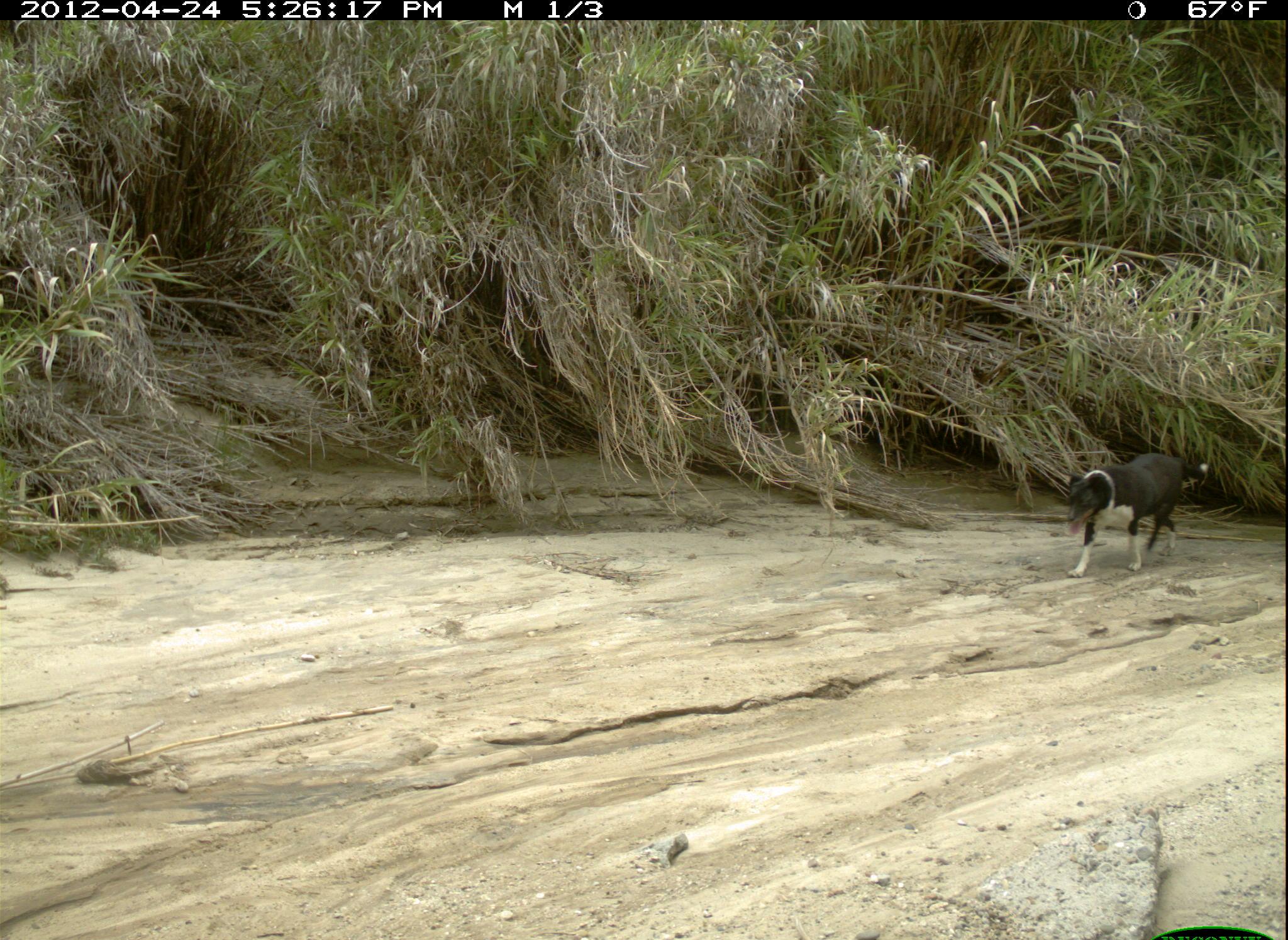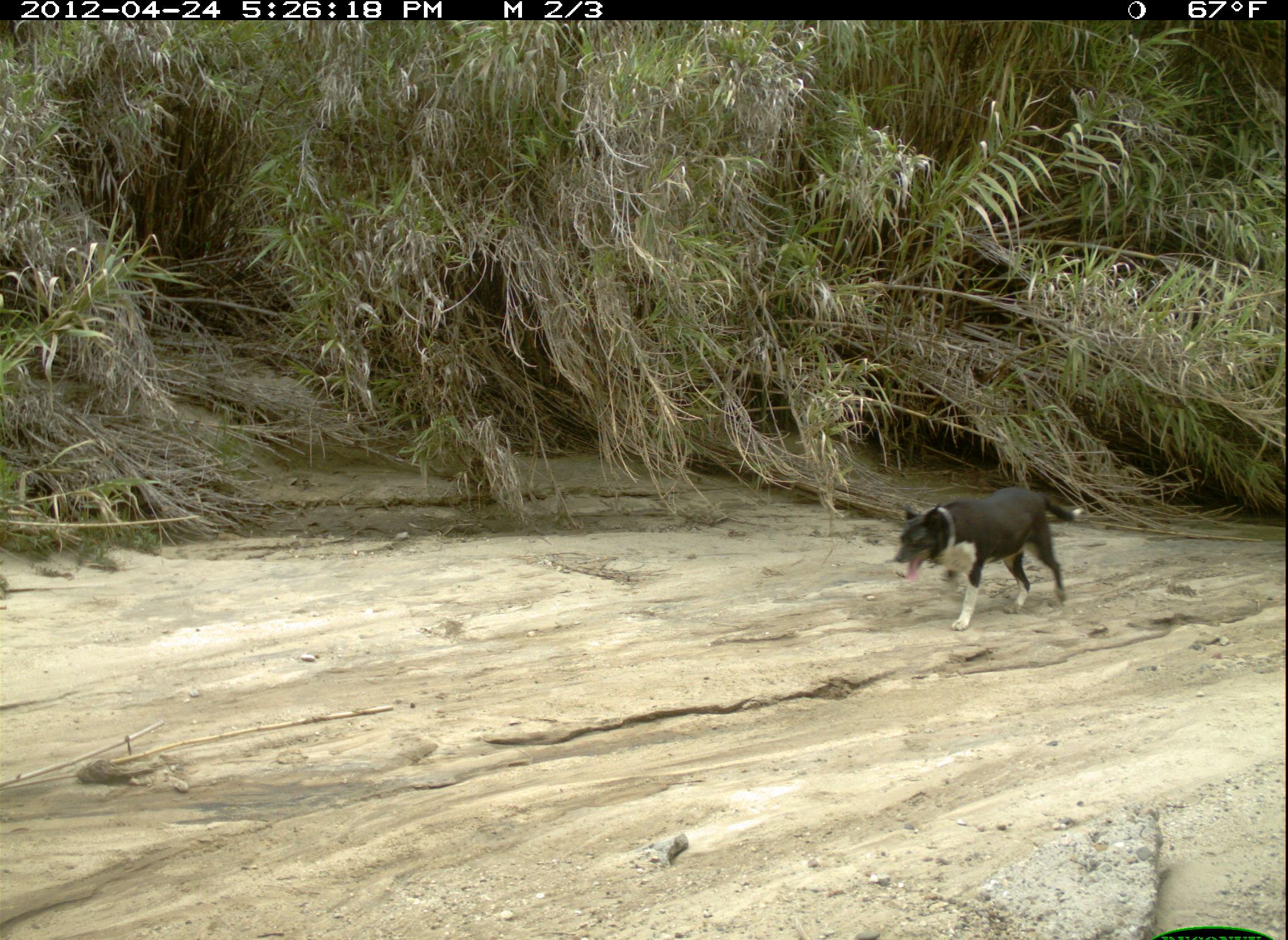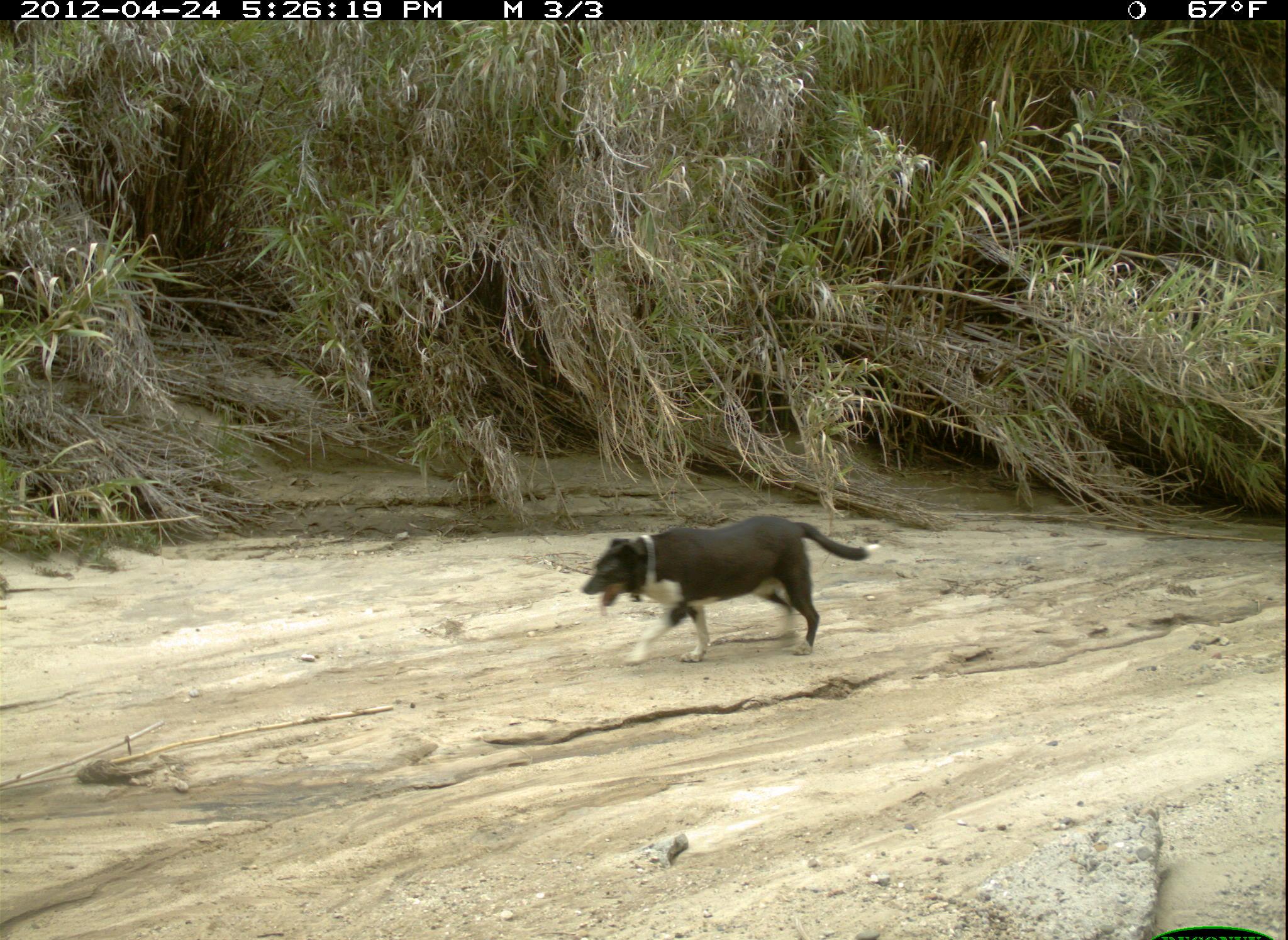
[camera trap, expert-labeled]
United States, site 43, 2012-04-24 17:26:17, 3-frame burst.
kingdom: Animalia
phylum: Chordata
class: Mammalia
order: Carnivora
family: Canidae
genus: Canis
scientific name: Canis familiaris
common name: domestic dog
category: dog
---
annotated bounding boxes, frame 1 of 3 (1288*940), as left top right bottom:
dog: 1048 445 1224 593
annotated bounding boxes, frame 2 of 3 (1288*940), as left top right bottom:
dog: 887 480 1101 641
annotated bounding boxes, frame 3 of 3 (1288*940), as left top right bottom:
dog: 565 486 913 672